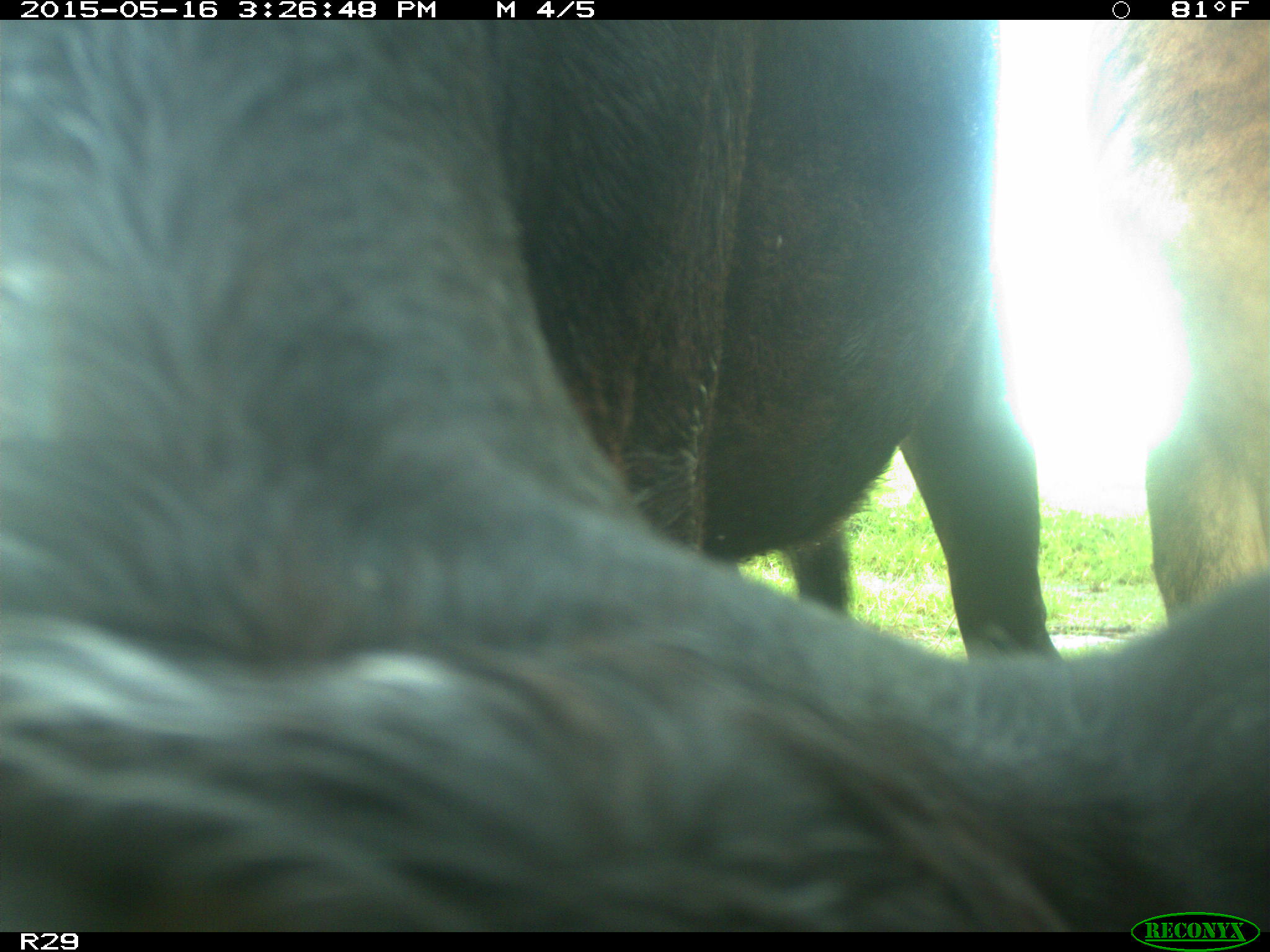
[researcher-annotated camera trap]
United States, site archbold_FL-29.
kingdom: Animalia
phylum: Chordata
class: Mammalia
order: Artiodactyla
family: Bovidae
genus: Bos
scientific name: Bos taurus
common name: domestic cow